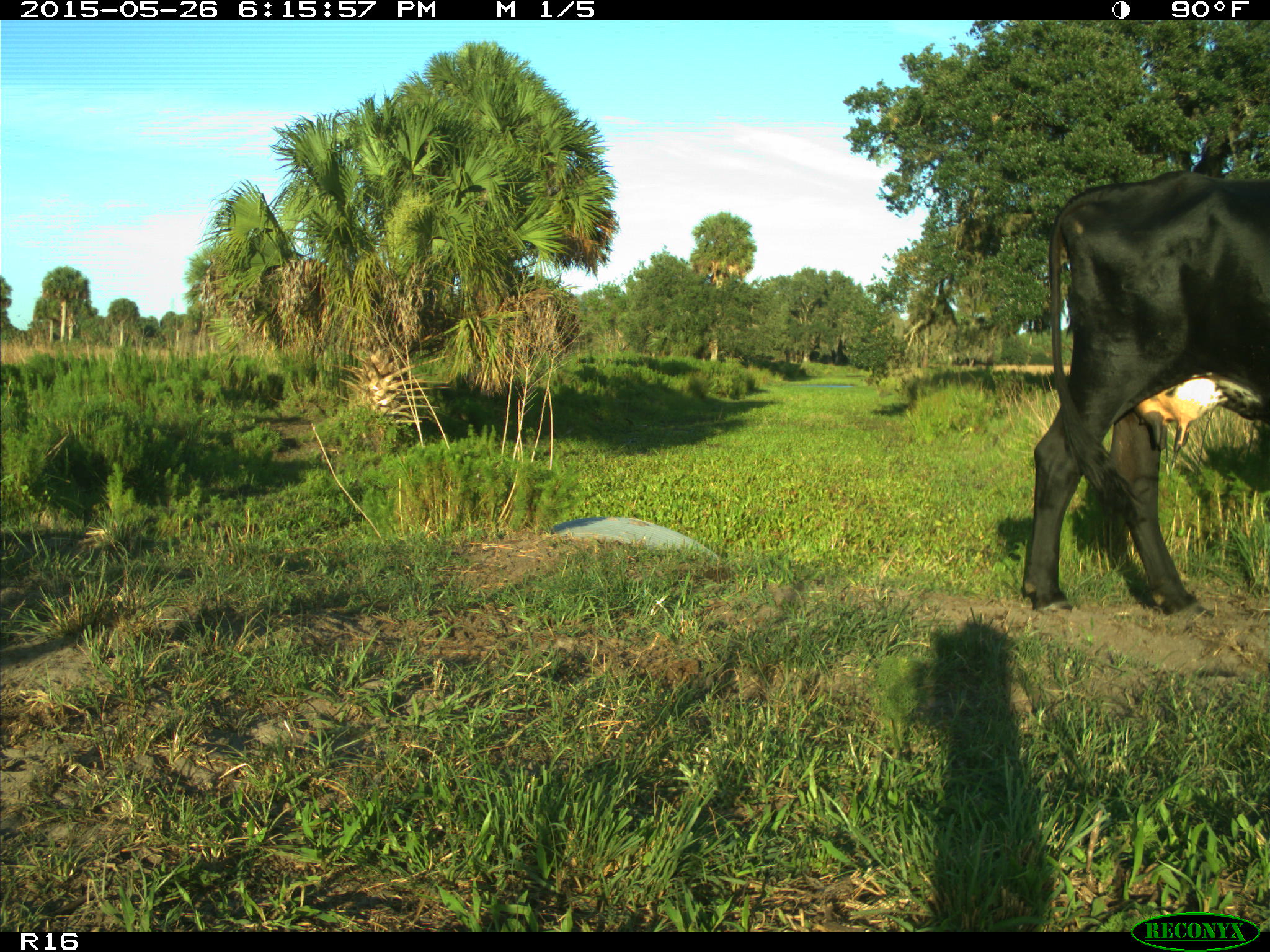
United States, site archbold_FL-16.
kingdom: Animalia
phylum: Chordata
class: Mammalia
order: Artiodactyla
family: Bovidae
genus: Bos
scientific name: Bos taurus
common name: domestic cow